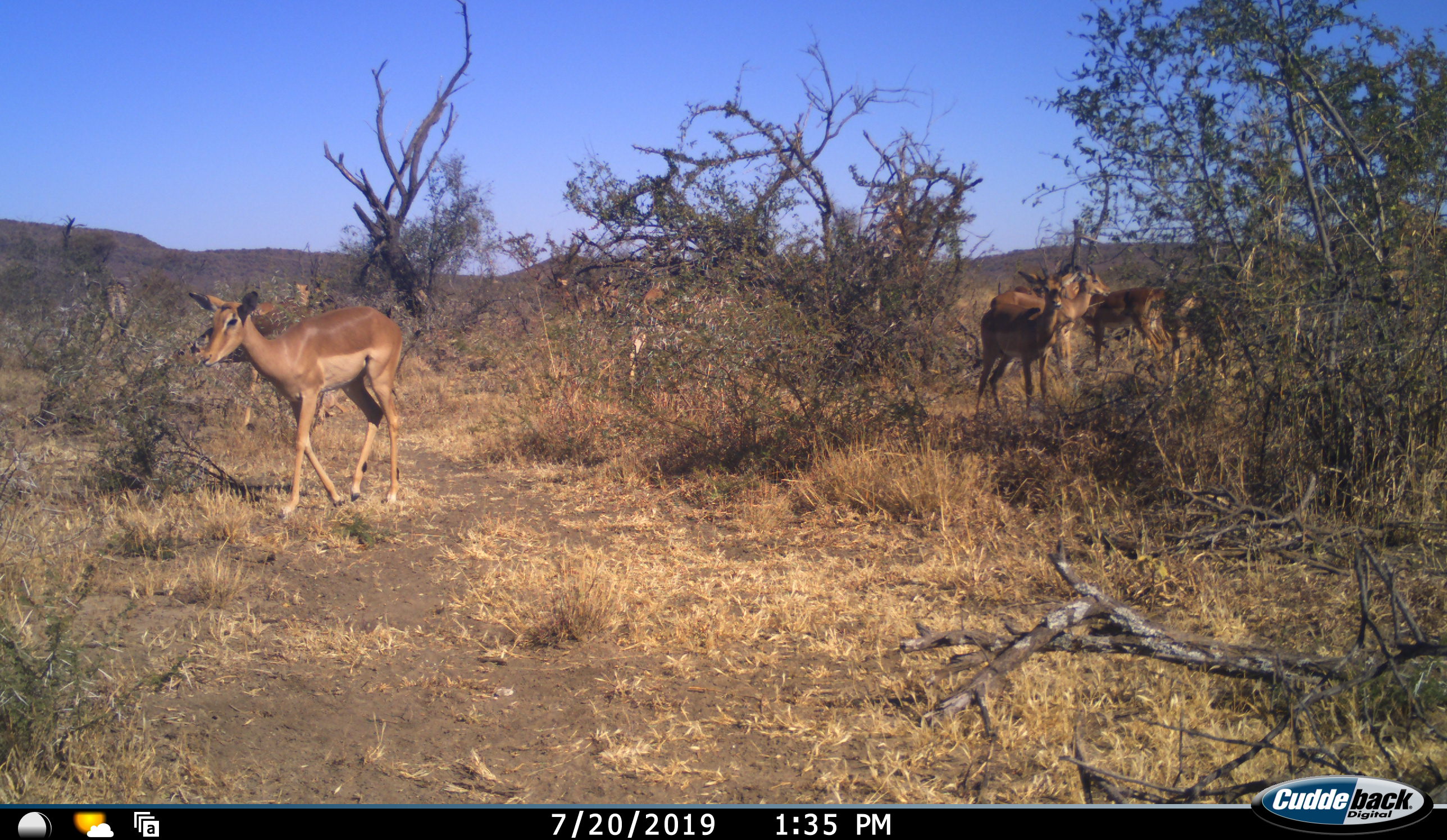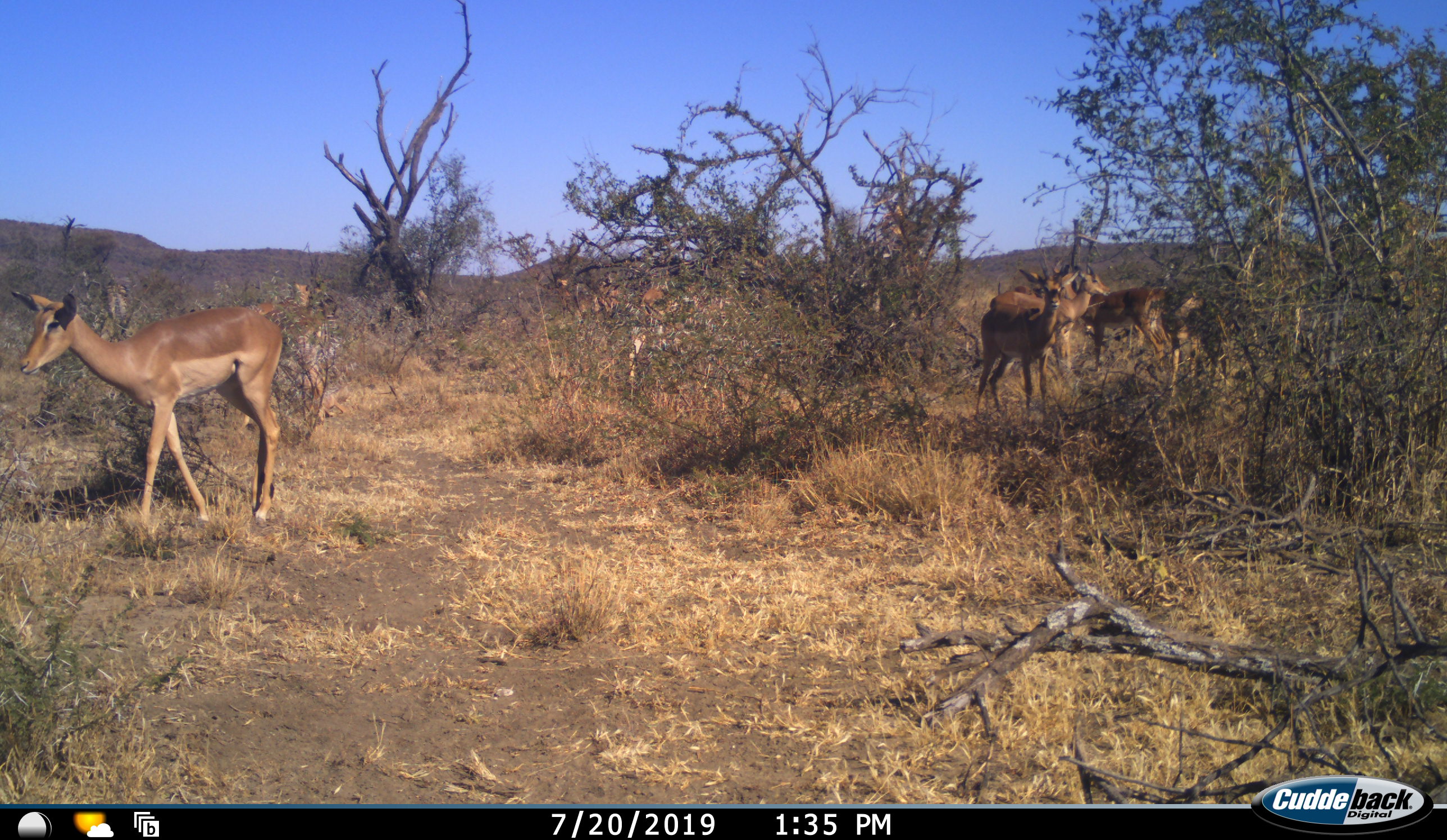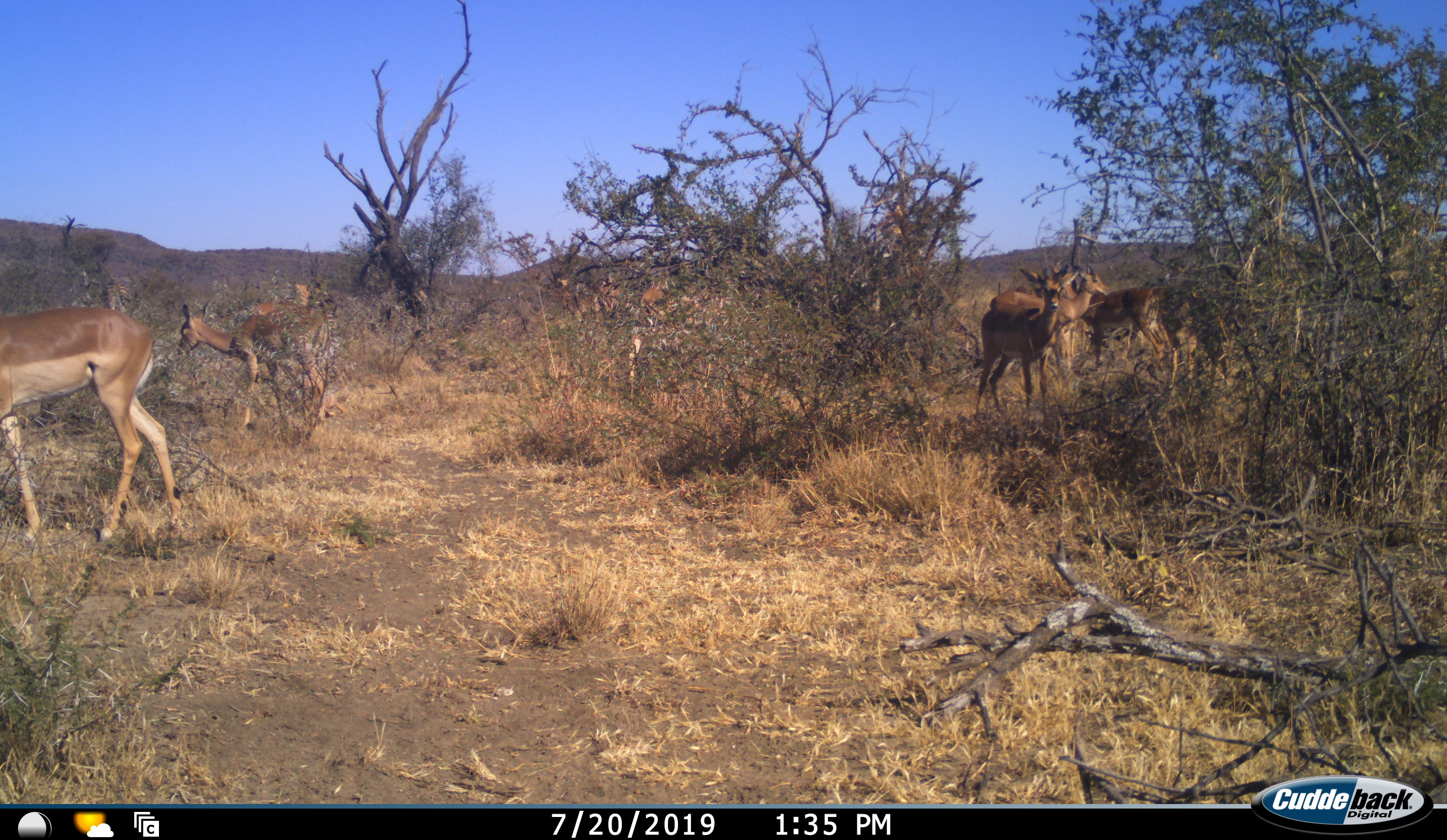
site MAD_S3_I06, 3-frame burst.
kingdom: Animalia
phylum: Chordata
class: Mammalia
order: Artiodactyla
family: Bovidae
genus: Aepyceros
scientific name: Aepyceros melampus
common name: impala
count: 7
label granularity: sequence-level